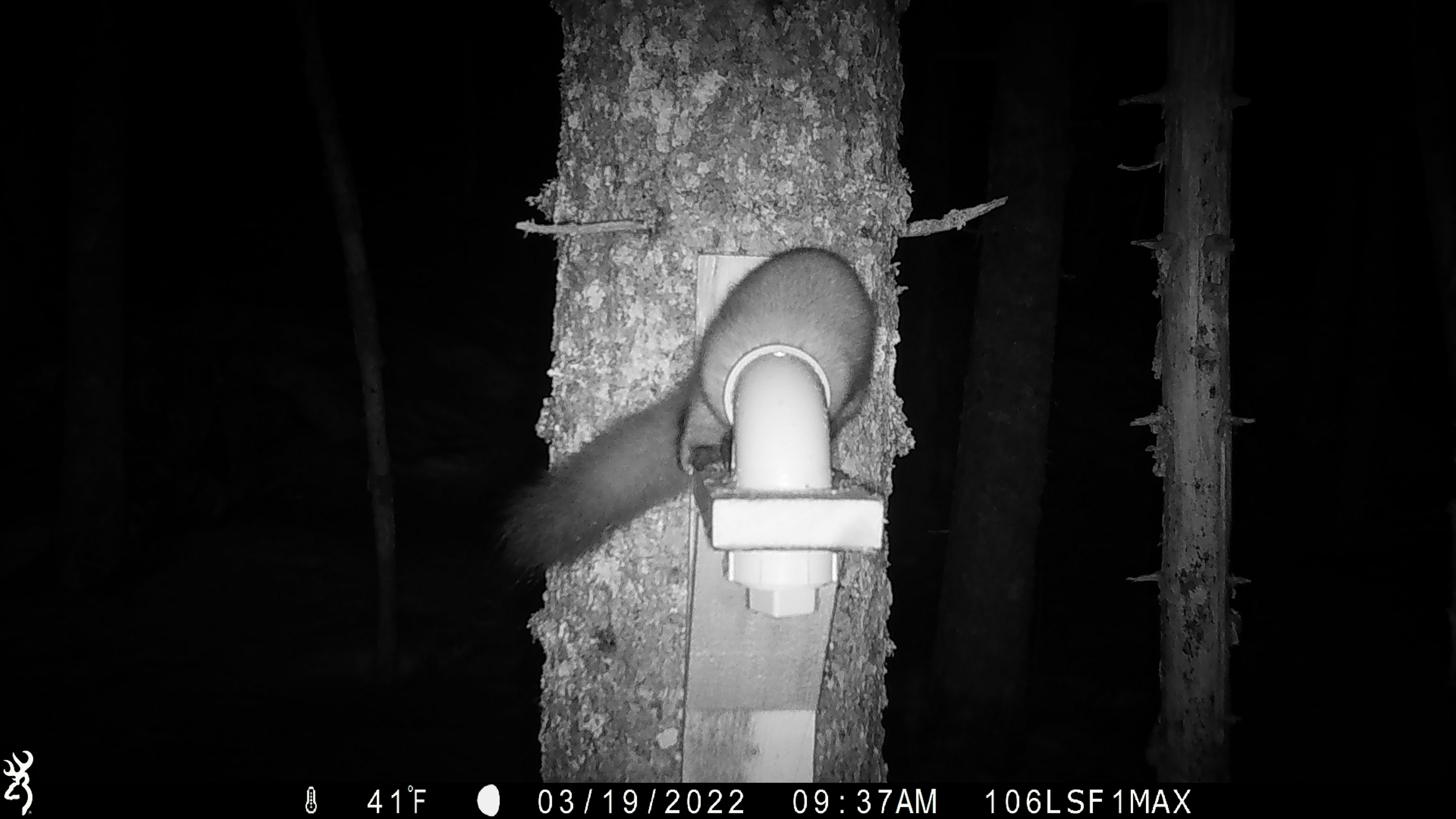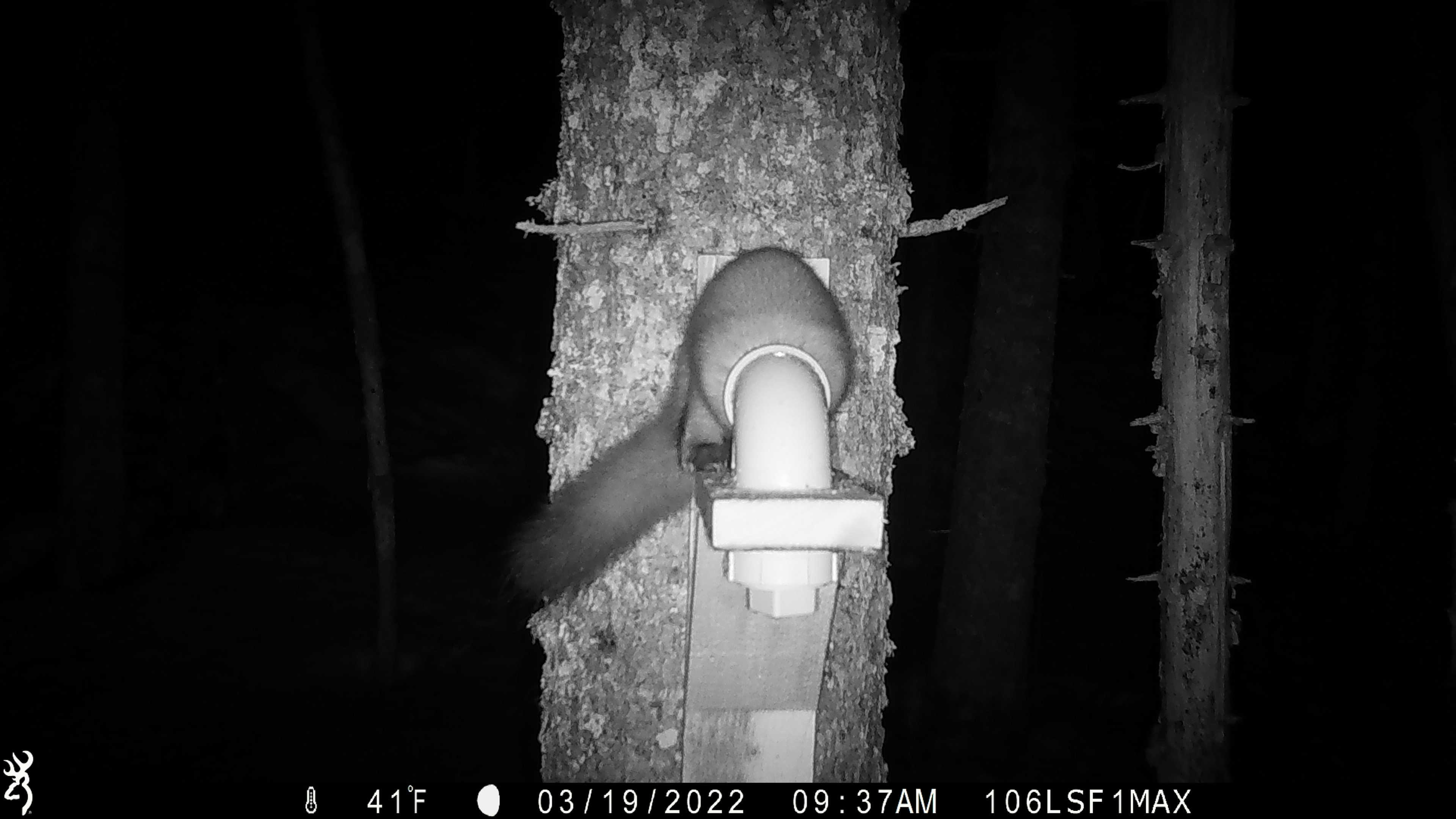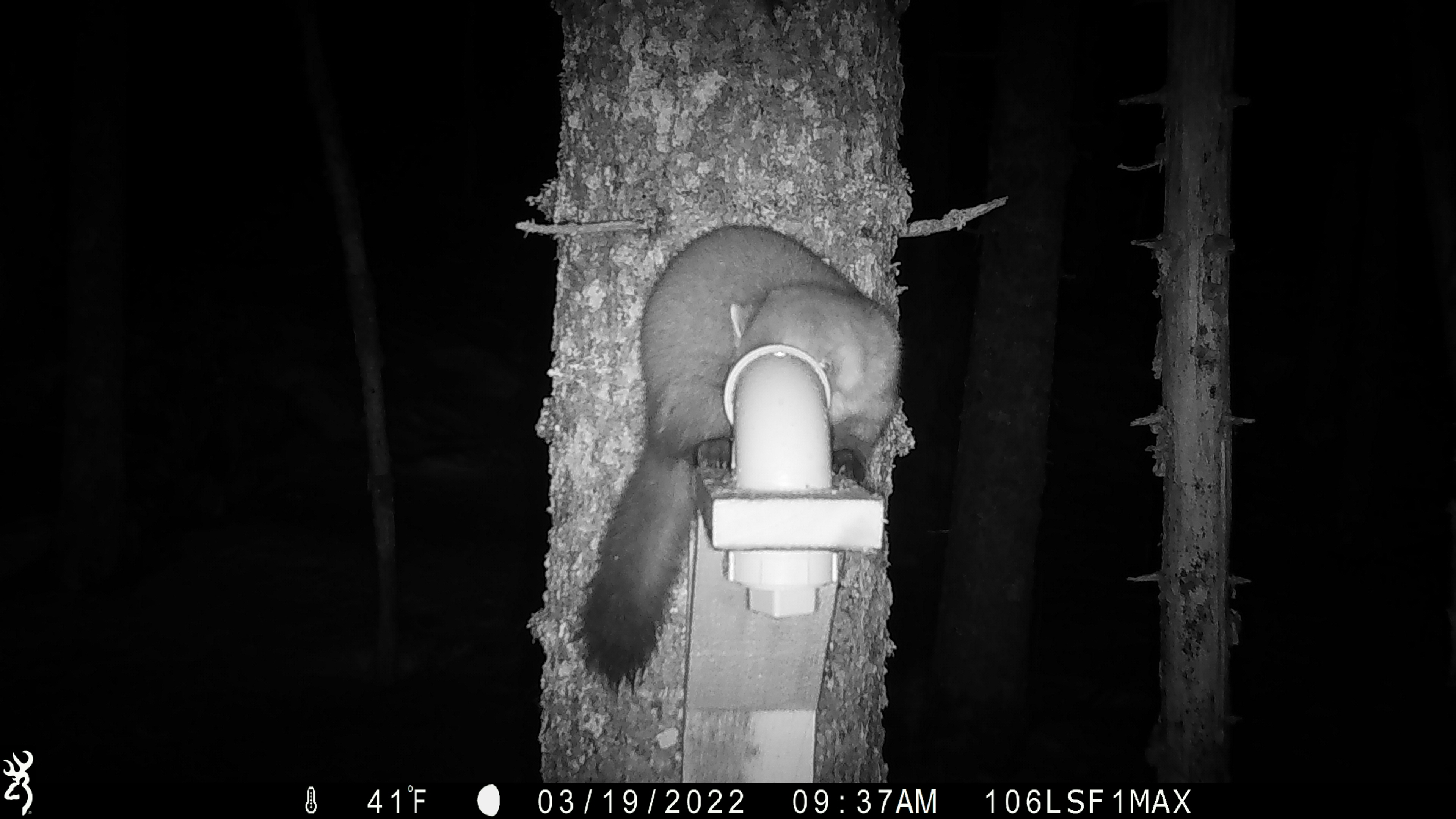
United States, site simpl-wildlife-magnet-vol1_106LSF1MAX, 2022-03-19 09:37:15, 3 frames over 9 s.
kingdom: Animalia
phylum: Chordata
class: Mammalia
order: Carnivora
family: Mustelidae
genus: Martes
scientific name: Martes americana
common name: american marten